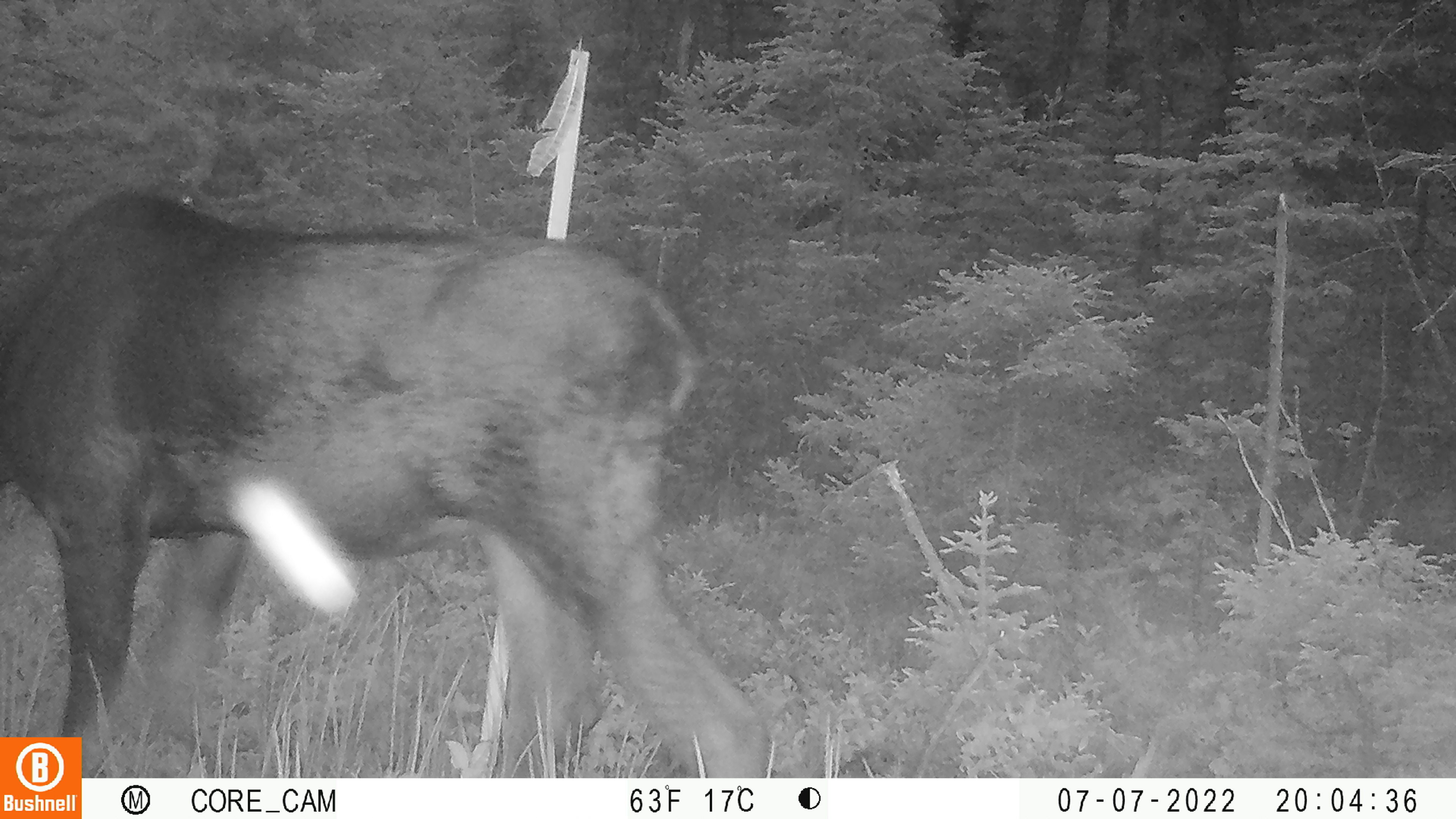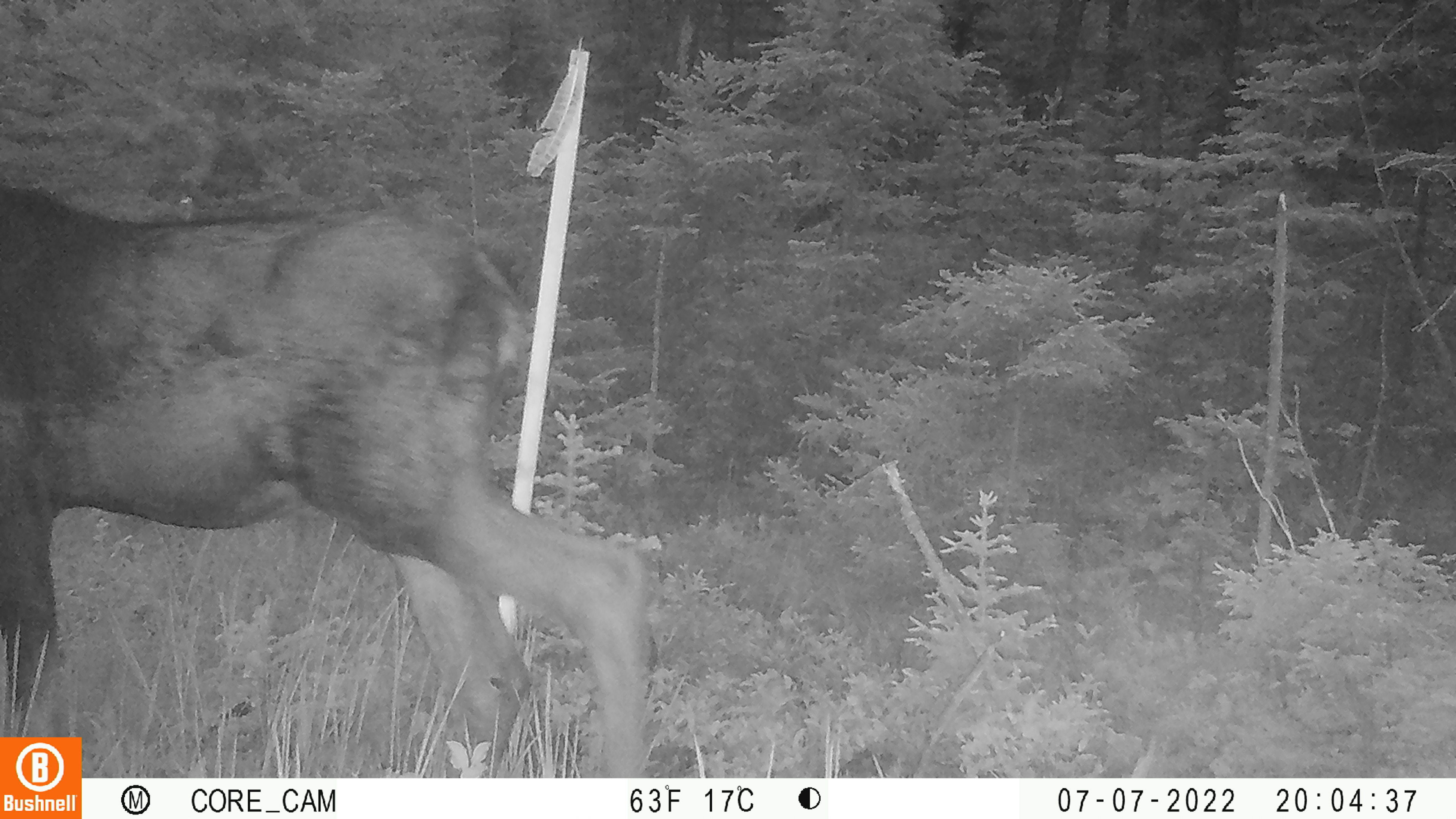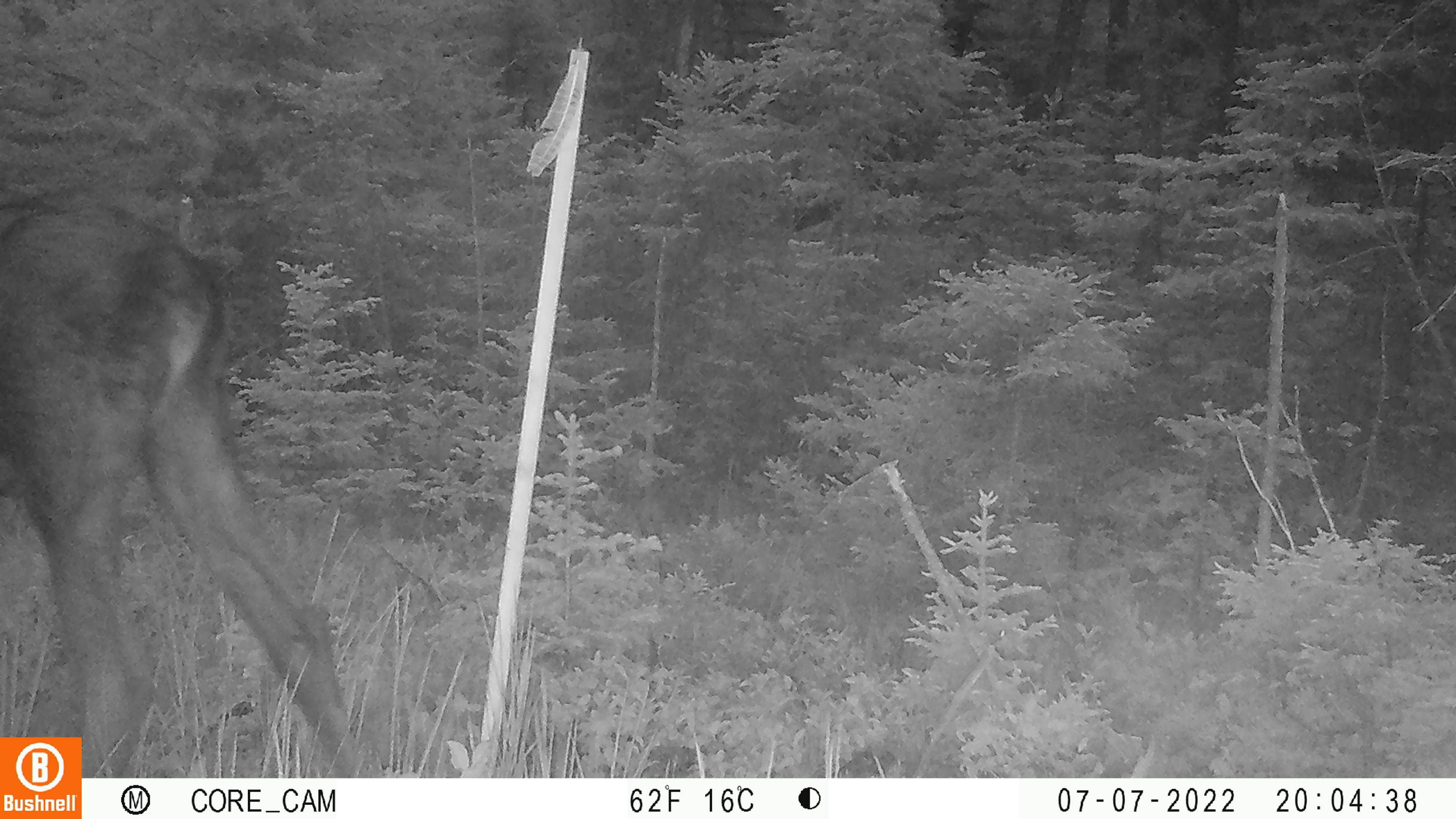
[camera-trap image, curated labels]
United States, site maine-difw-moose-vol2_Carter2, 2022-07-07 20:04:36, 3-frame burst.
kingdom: Animalia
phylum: Chordata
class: Mammalia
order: Artiodactyla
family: Cervidae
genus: Alces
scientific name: Alces alces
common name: moose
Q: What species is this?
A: Moose (Alces alces).